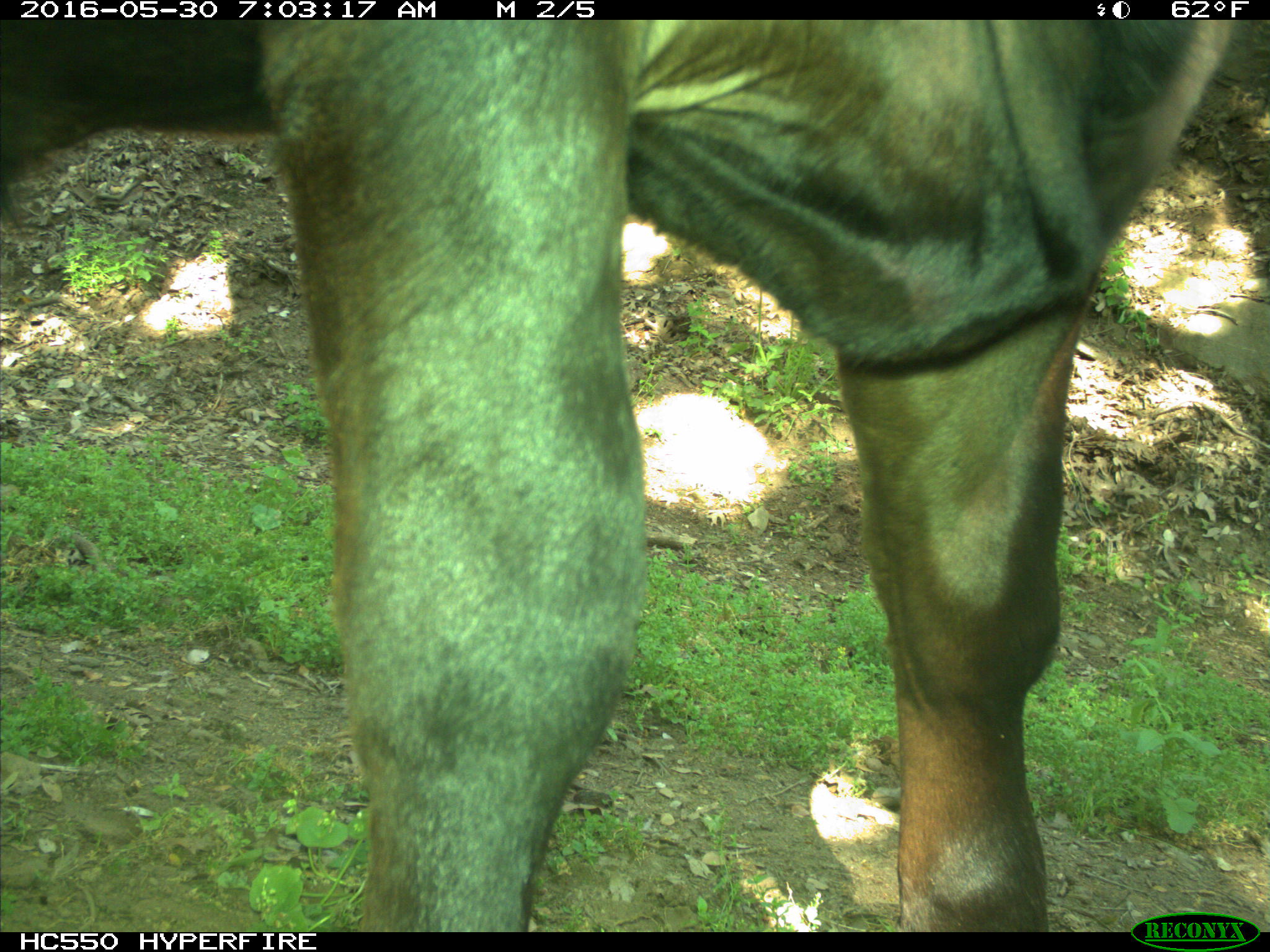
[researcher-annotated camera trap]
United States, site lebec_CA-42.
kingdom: Animalia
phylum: Chordata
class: Mammalia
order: Artiodactyla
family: Bovidae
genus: Bos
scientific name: Bos taurus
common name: domestic cow